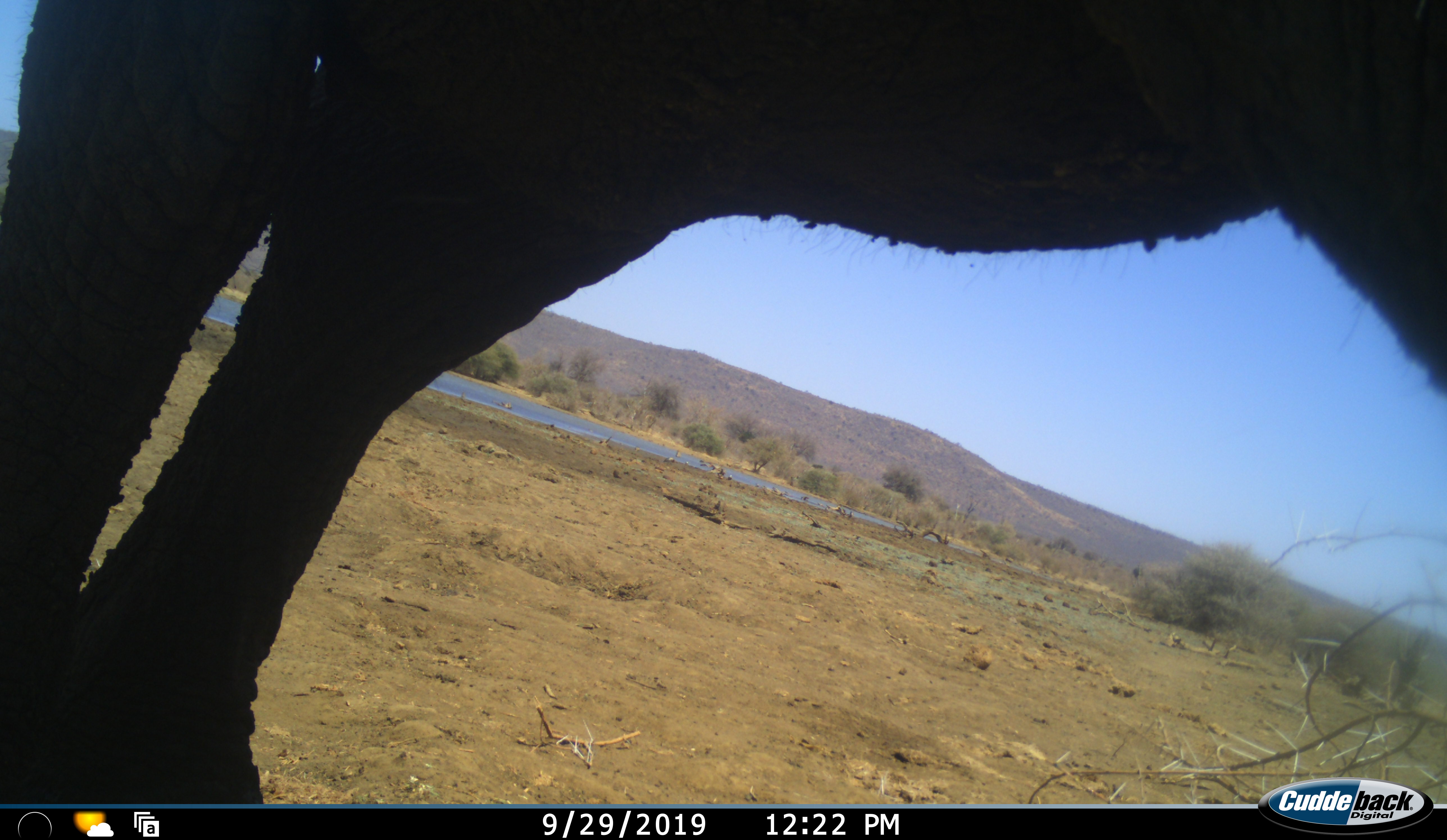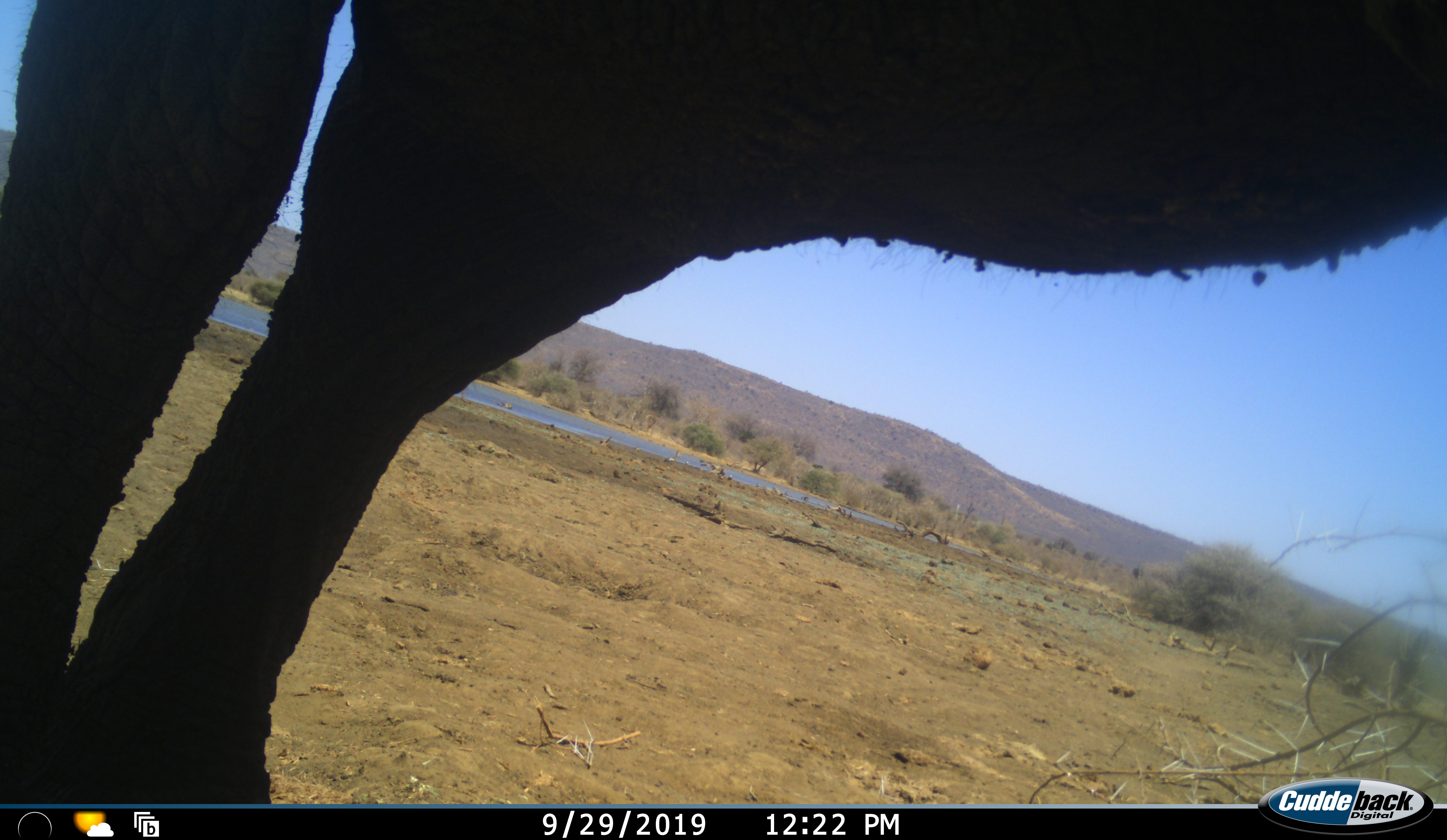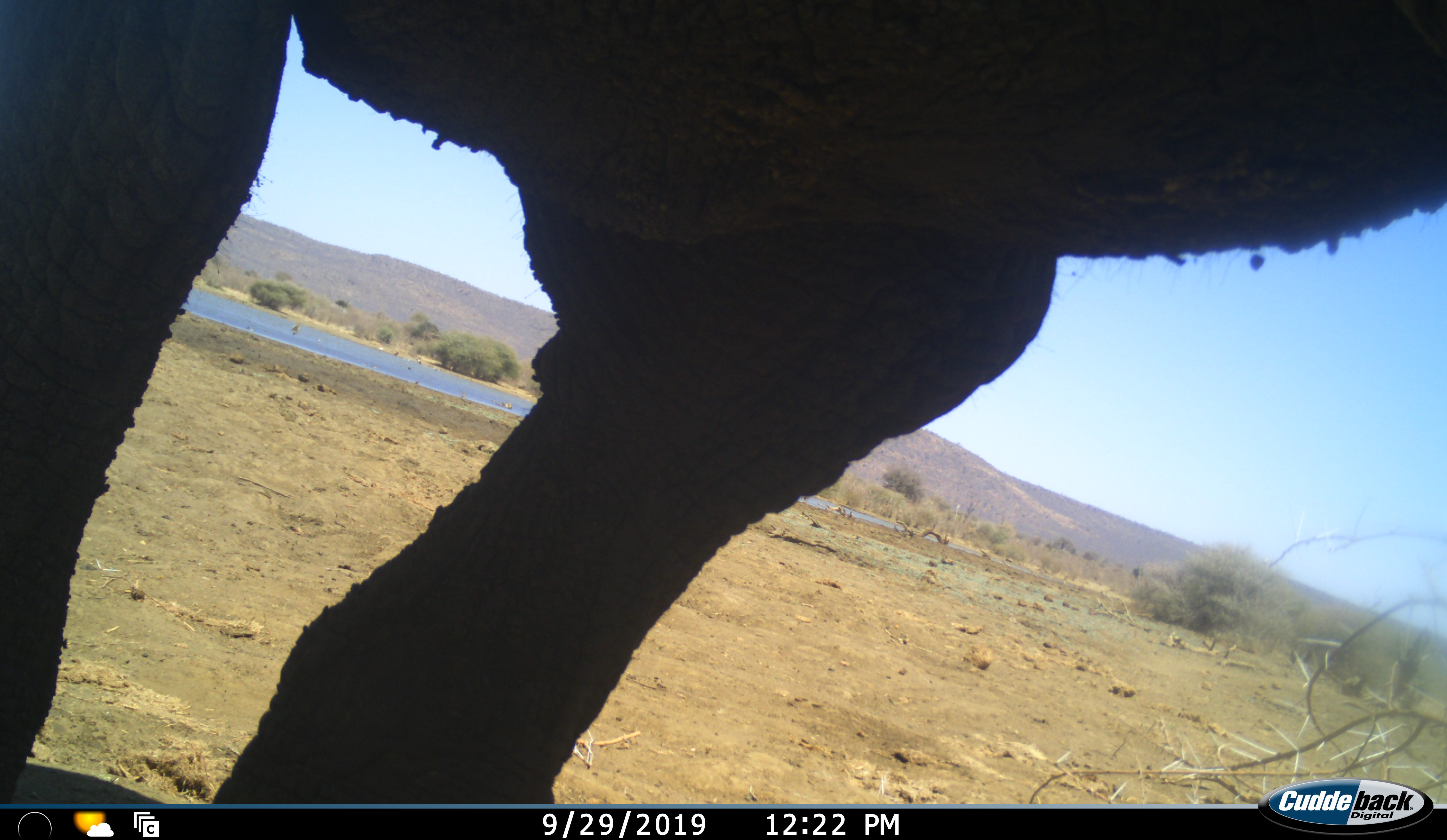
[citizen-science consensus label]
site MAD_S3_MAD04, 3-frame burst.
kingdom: Animalia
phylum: Chordata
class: Mammalia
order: Proboscidea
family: Elephantidae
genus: Loxodonta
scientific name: Loxodonta africana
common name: african bush elephant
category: elephant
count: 1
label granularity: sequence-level